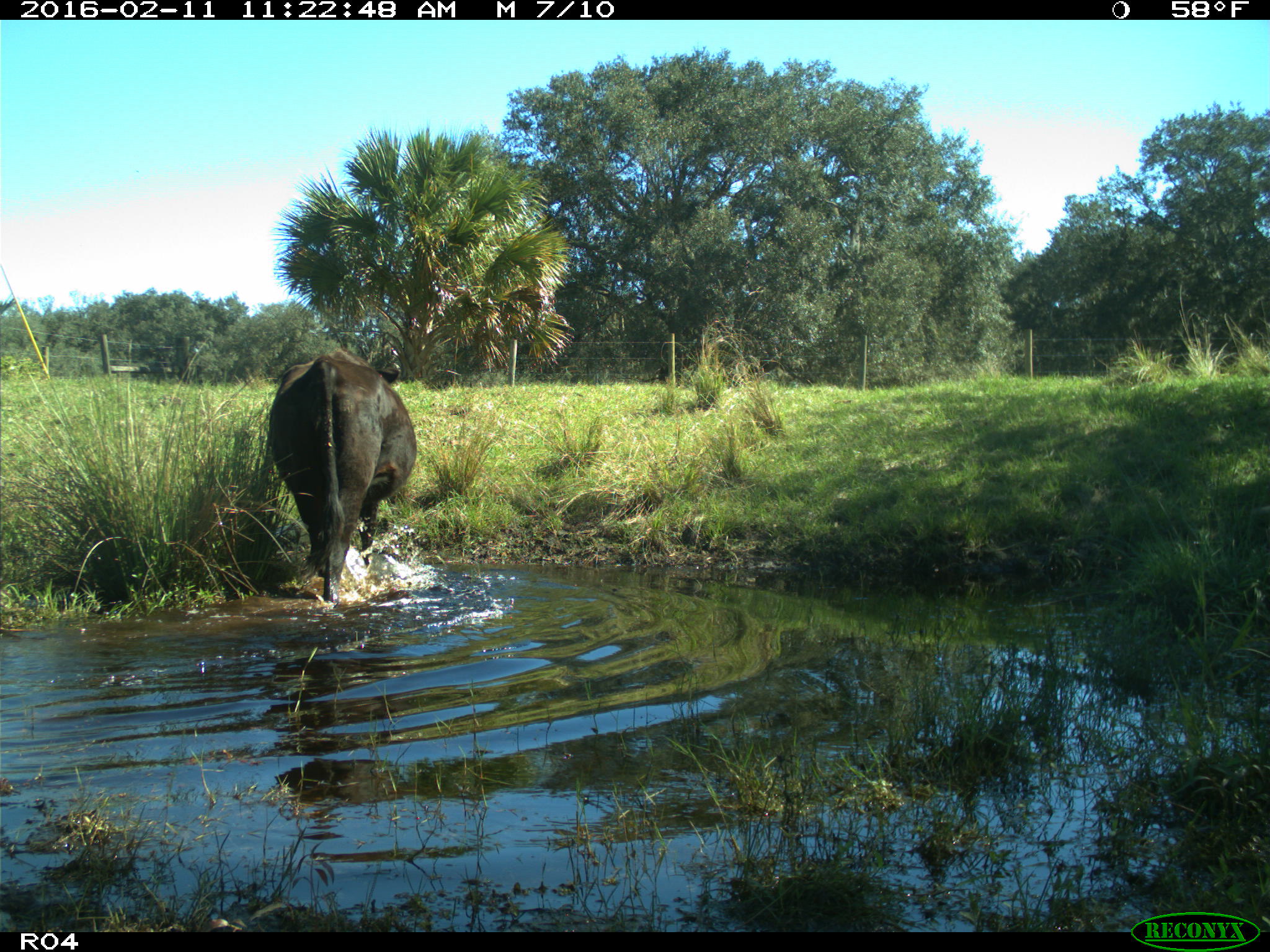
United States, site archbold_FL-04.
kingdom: Animalia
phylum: Chordata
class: Mammalia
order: Artiodactyla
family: Bovidae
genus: Bos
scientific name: Bos taurus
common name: domestic cow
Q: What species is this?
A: Bos taurus (domestic cow).